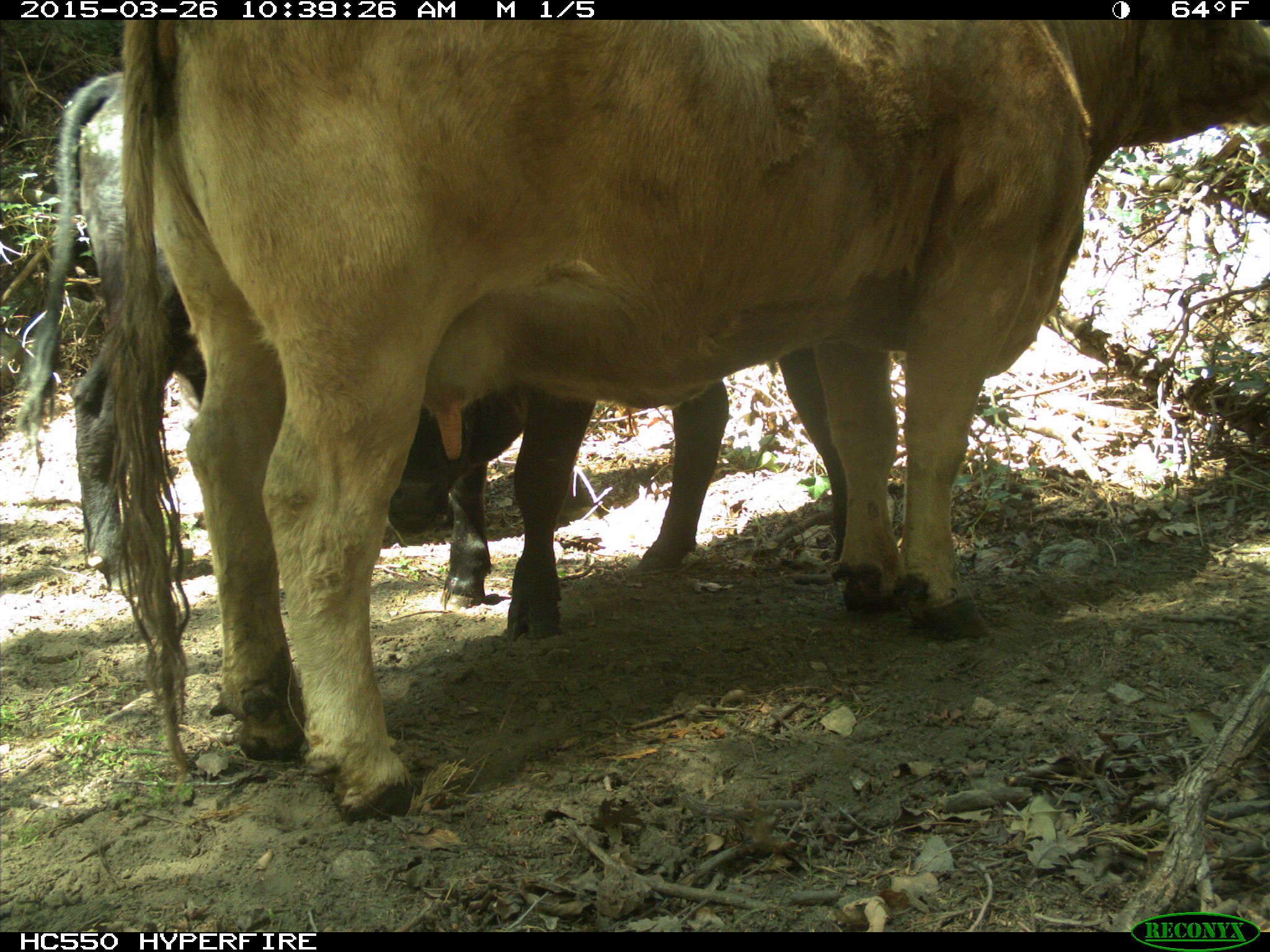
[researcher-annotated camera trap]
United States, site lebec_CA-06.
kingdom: Animalia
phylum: Chordata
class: Mammalia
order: Artiodactyla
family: Bovidae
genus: Bos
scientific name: Bos taurus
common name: domestic cow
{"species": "Bos taurus (domestic cow)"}